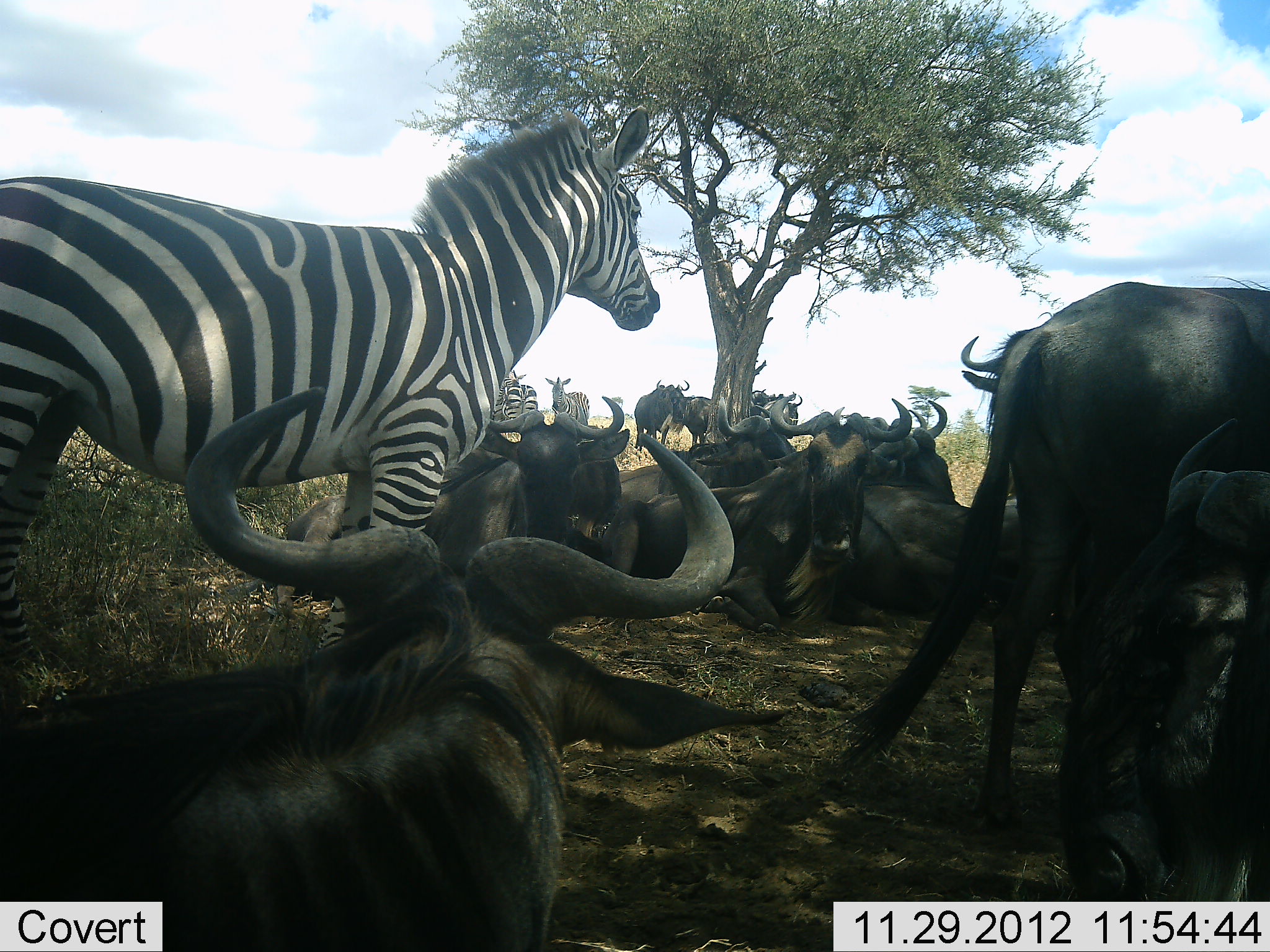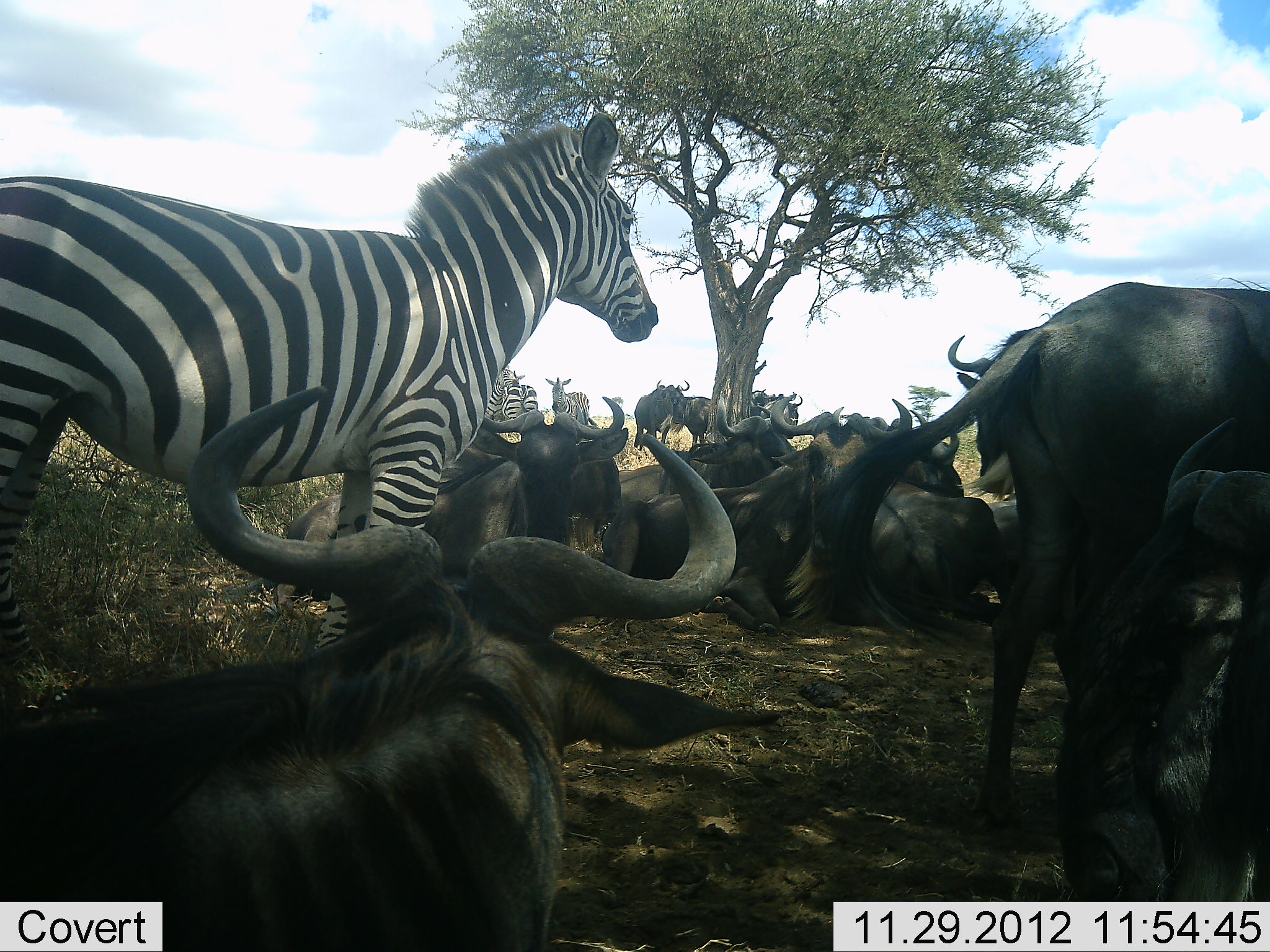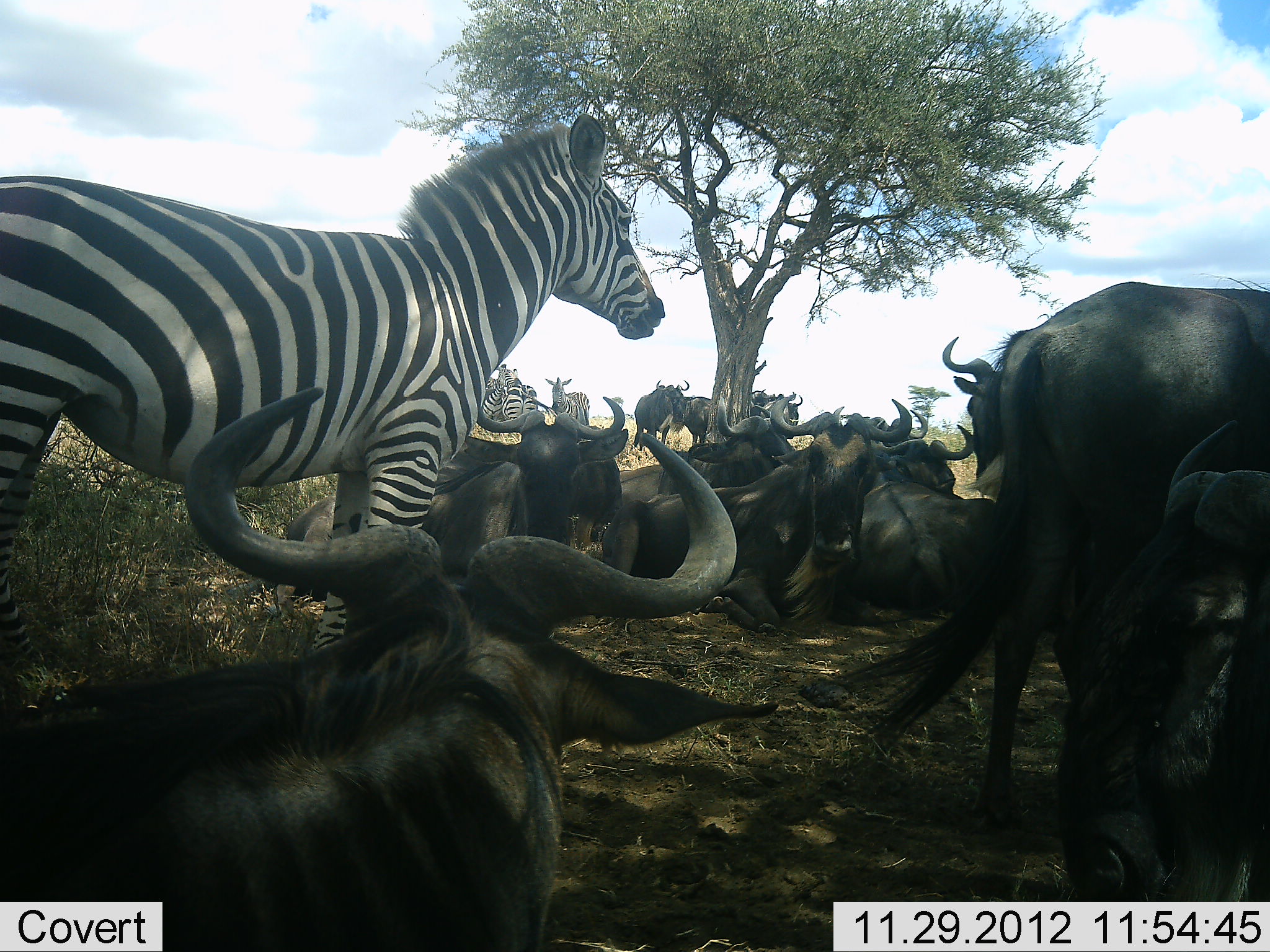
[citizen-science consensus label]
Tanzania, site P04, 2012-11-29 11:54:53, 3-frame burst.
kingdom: Animalia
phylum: Chordata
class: Mammalia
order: Artiodactyla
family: Bovidae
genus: Connochaetes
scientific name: Connochaetes taurinus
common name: blue wildebeest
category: wildebeest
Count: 11-50.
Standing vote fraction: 80%.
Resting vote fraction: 100%.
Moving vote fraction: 0%.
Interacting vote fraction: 0%.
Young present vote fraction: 0%.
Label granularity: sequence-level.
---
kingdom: Animalia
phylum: Chordata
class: Mammalia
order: Perissodactyla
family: Equidae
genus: Equus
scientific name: Equus quagga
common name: plains zebra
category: zebra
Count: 3.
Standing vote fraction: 90%.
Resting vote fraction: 10%.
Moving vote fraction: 0%.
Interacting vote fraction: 0%.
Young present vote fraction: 0%.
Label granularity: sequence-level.